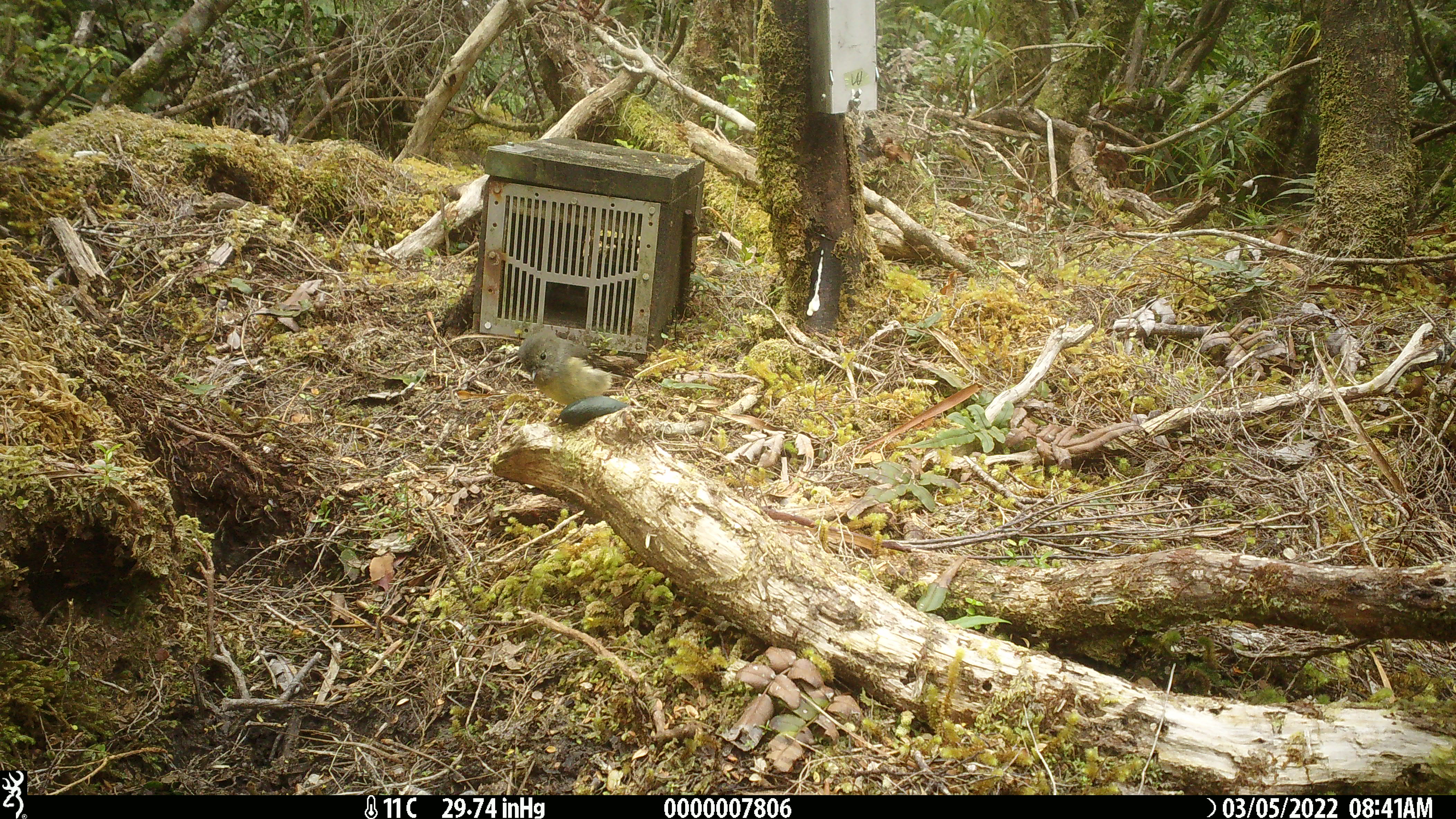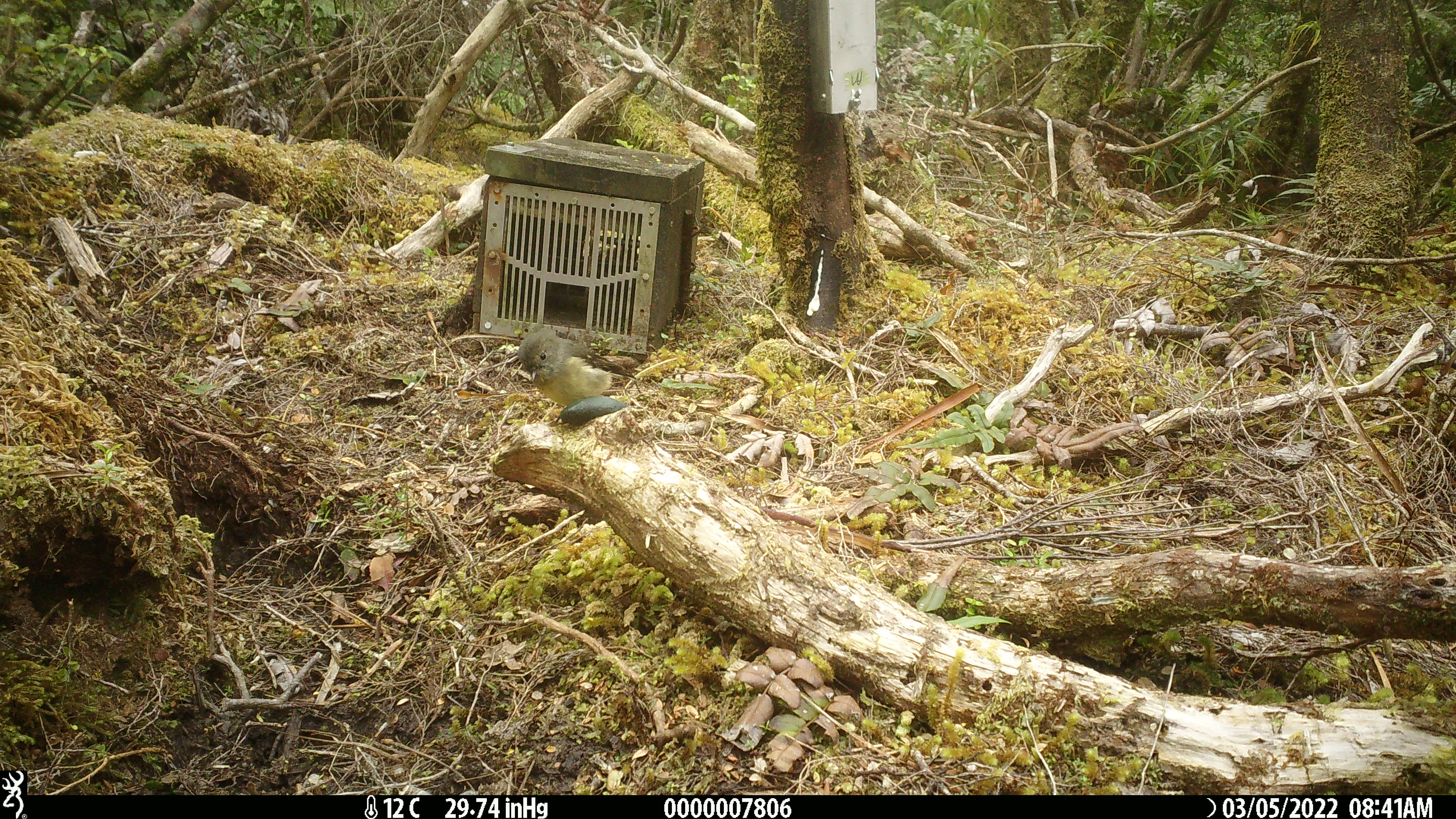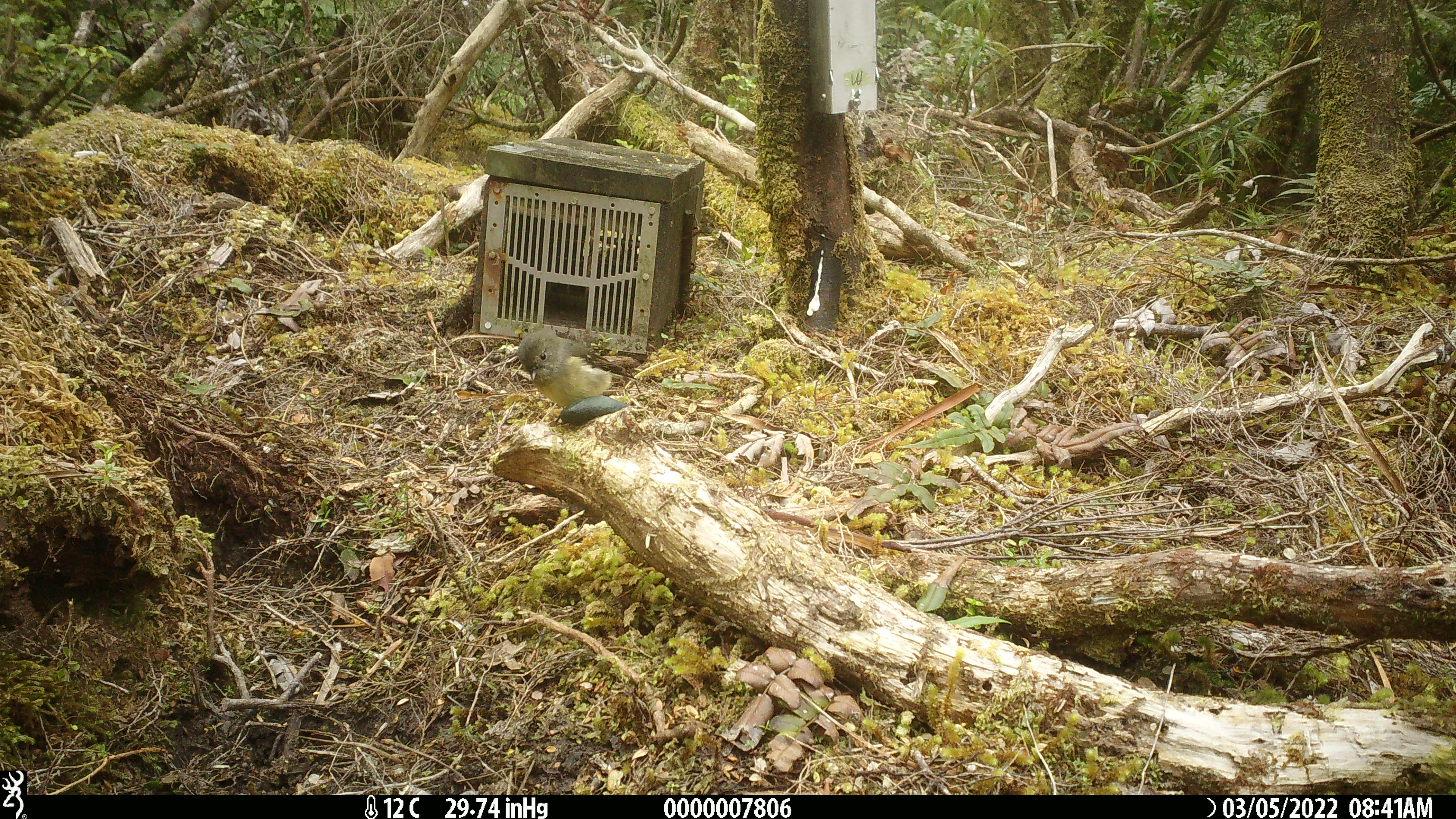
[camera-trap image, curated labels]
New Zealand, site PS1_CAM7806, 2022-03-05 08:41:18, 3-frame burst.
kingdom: Animalia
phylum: Chordata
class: Aves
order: Passeriformes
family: Petroicidae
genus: Petroica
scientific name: Petroica macrocephala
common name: tomtit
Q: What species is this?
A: Tomtit (Petroica macrocephala).